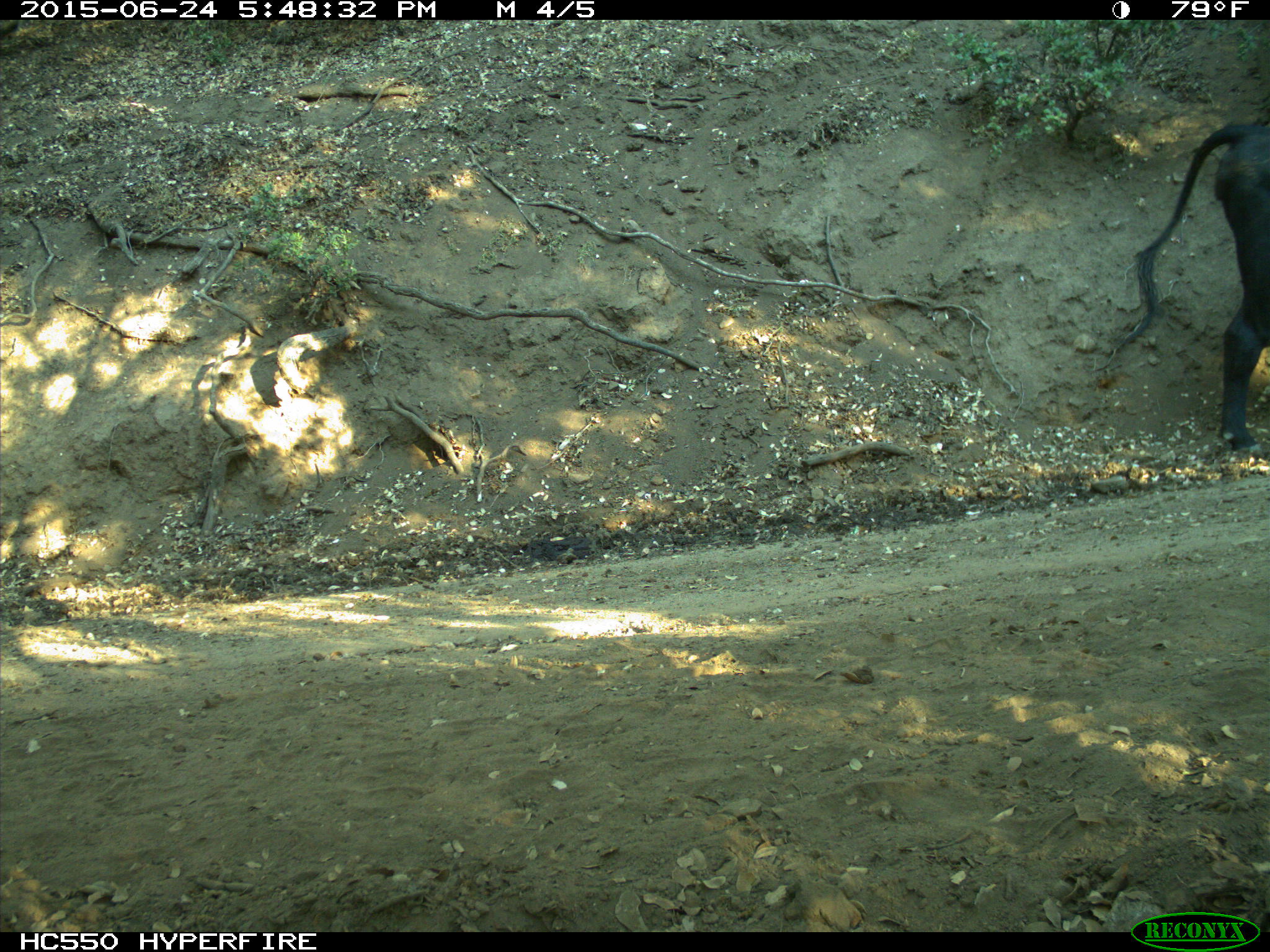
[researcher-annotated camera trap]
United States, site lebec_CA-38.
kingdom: Animalia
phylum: Chordata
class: Mammalia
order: Artiodactyla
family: Bovidae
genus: Bos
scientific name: Bos taurus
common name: domestic cow